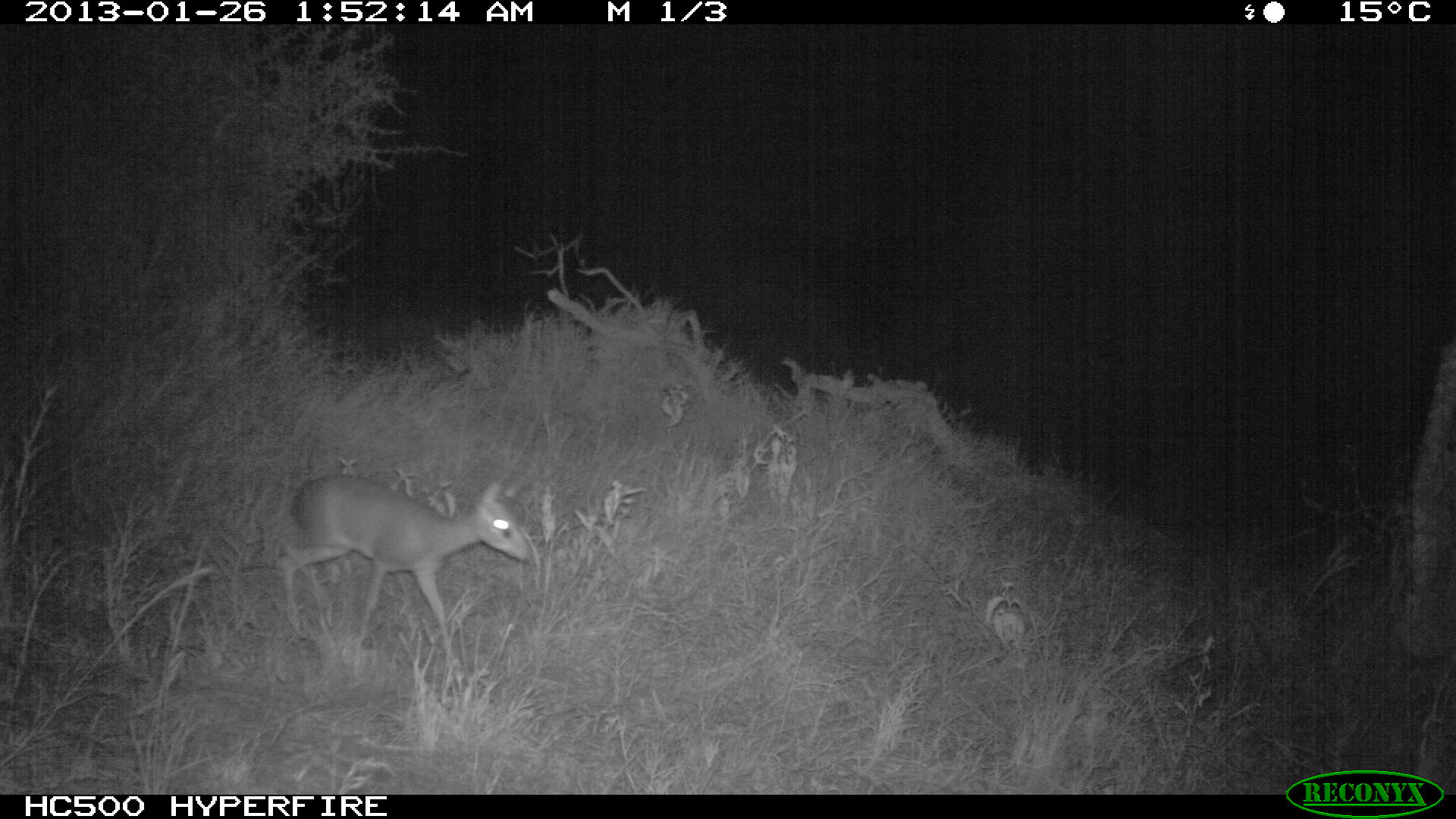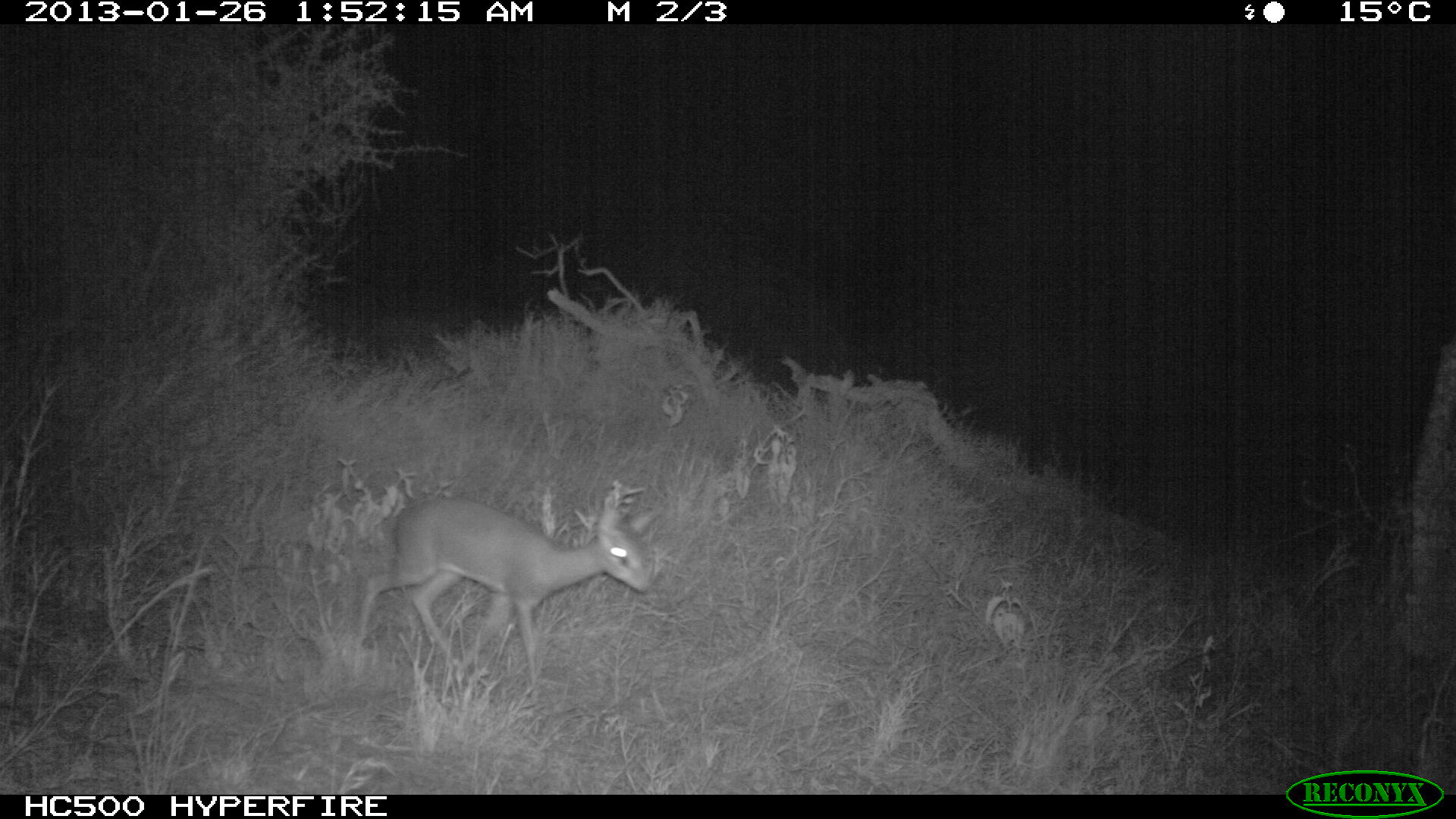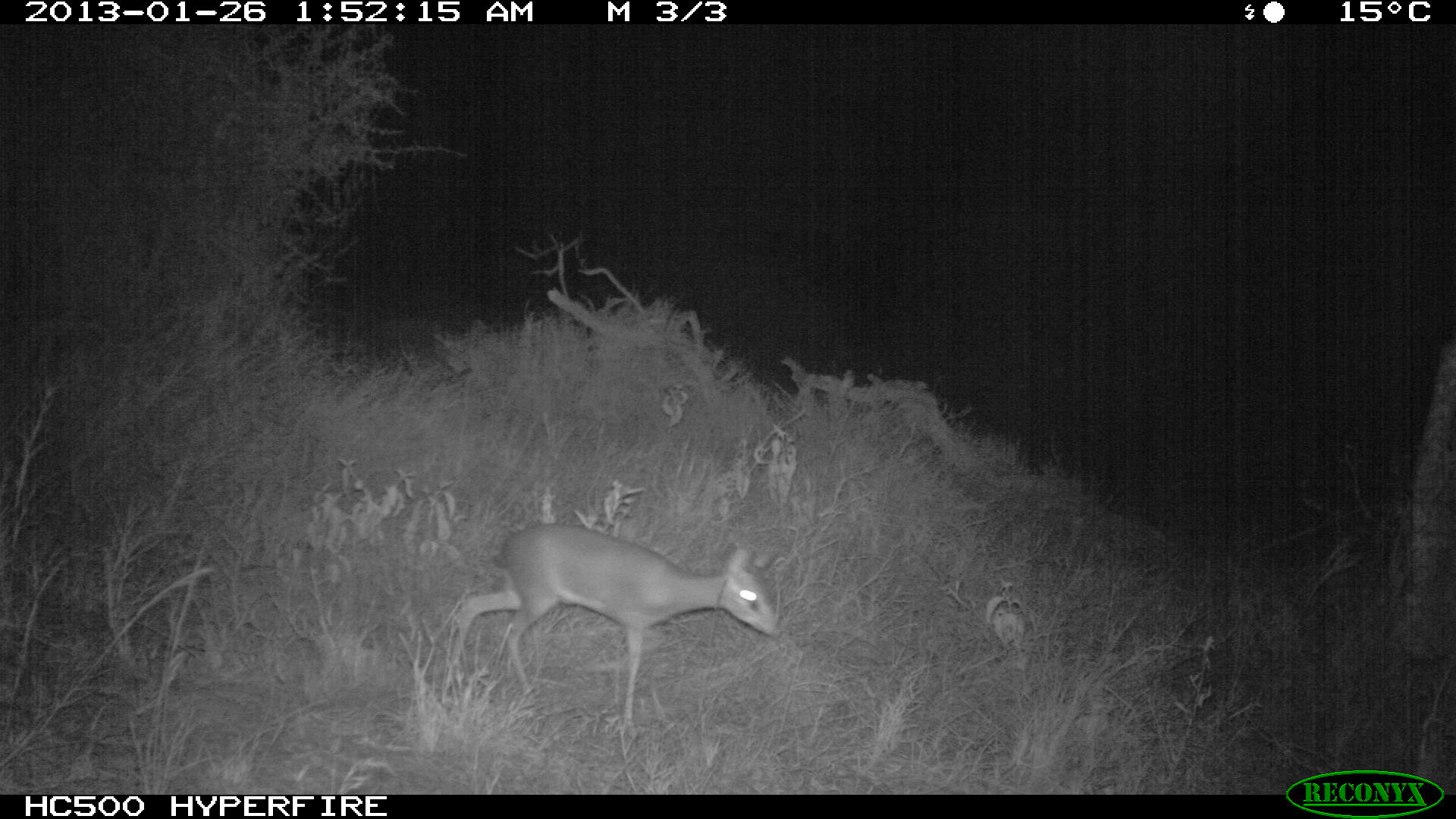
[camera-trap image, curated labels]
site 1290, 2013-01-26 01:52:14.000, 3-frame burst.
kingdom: Animalia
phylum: Chordata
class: Mammalia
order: Artiodactyla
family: Bovidae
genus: Madoqua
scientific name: Madoqua guentheri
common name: günther's dik-dik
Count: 1.